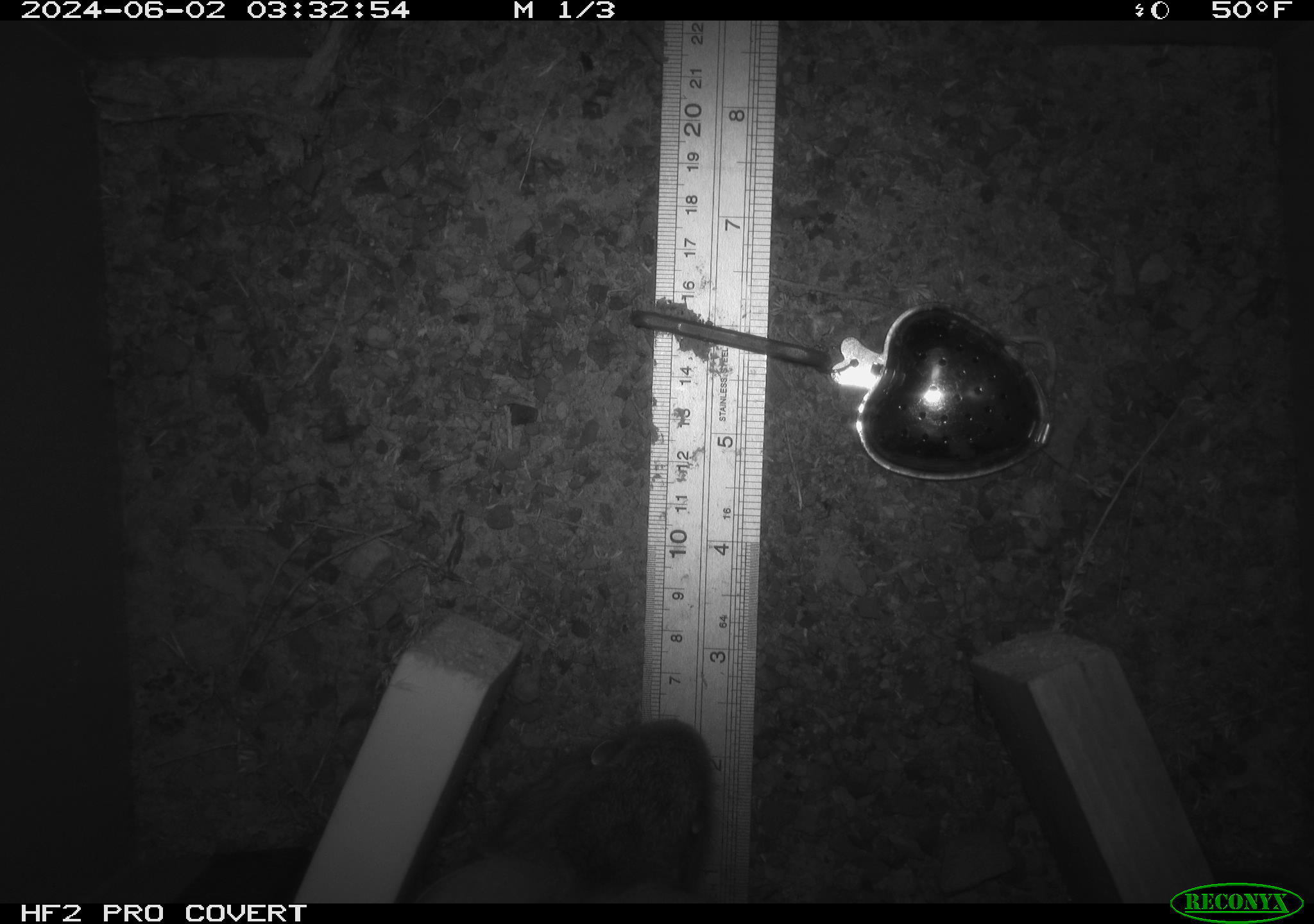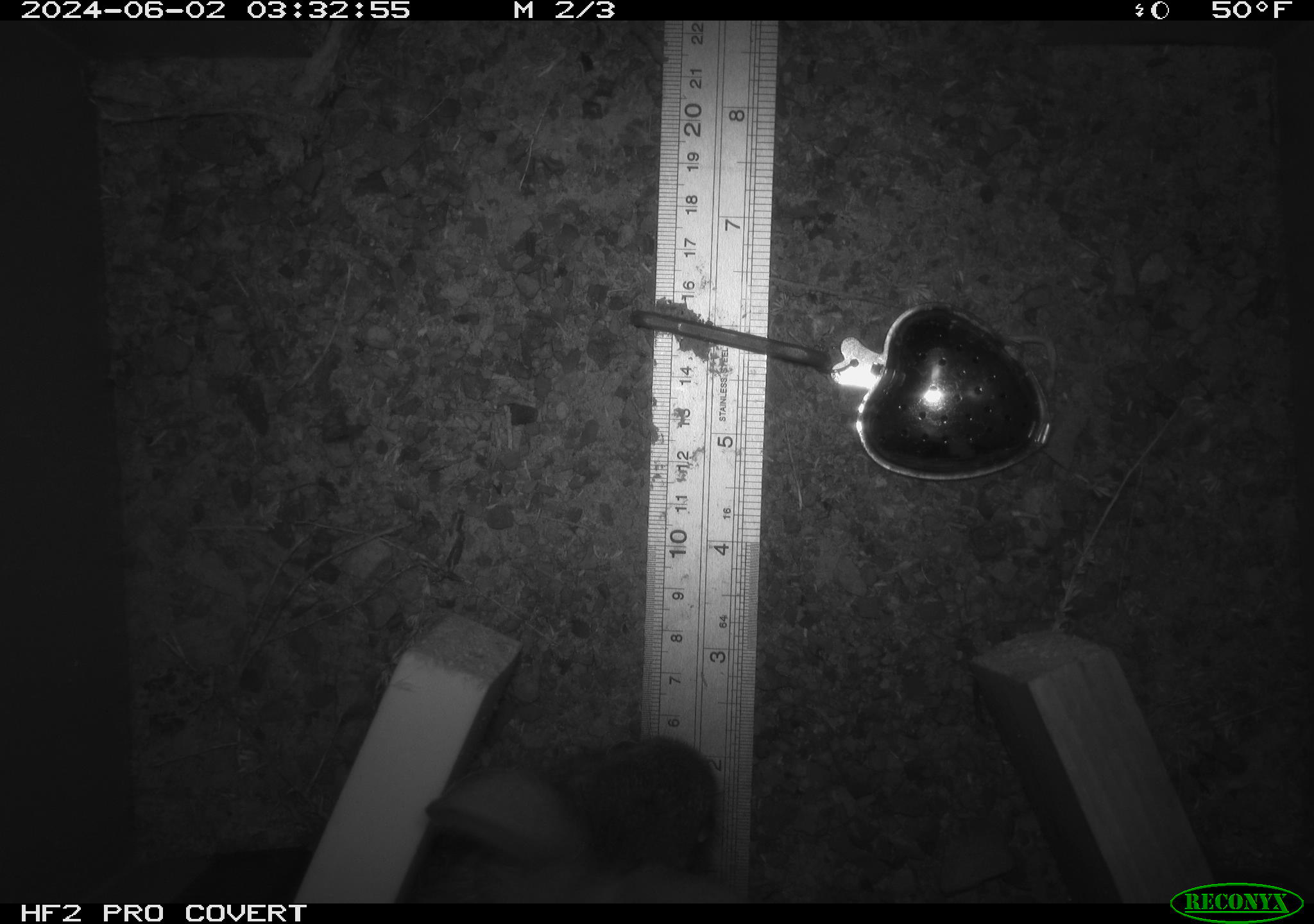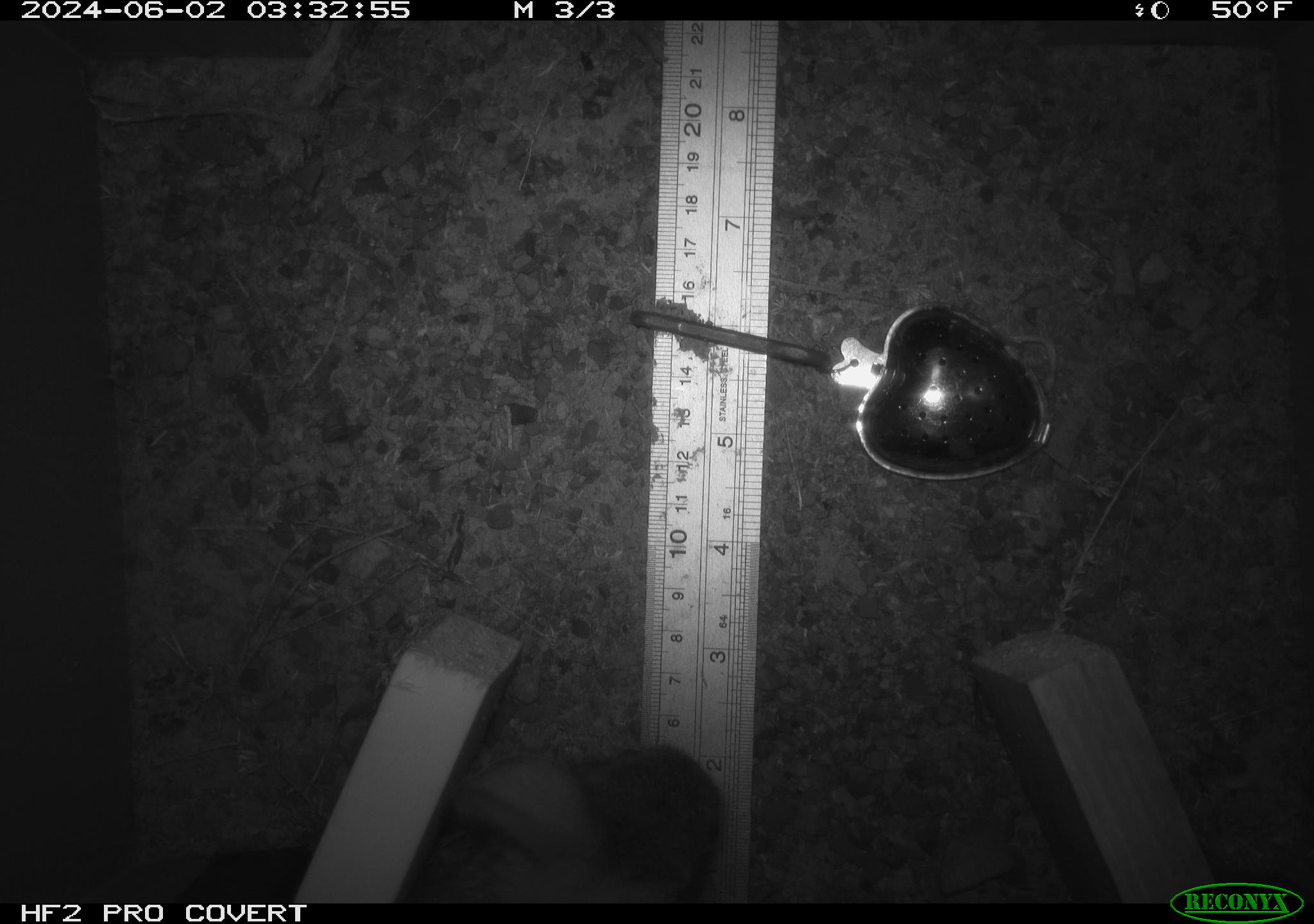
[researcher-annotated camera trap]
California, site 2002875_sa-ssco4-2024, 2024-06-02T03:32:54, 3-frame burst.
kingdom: Animalia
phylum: Chordata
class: Mammalia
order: Lagomorpha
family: Leporidae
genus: Sylvilagus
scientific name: Sylvilagus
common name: cottontail rabbits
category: sylvilagus species